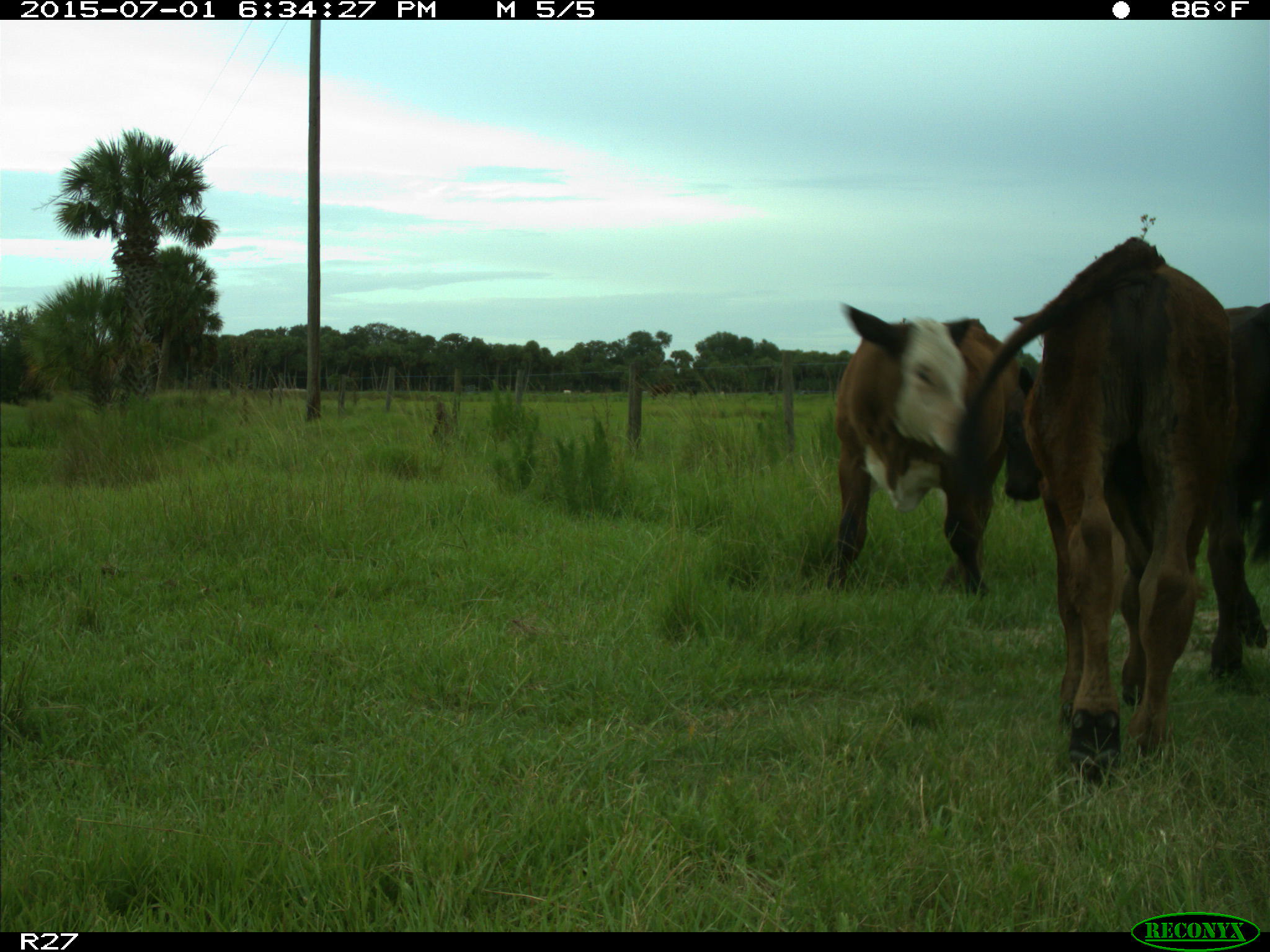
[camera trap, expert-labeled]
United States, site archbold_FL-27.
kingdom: Animalia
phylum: Chordata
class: Mammalia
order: Artiodactyla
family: Bovidae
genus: Bos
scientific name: Bos taurus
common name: domestic cow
Bos taurus (domestic cow).